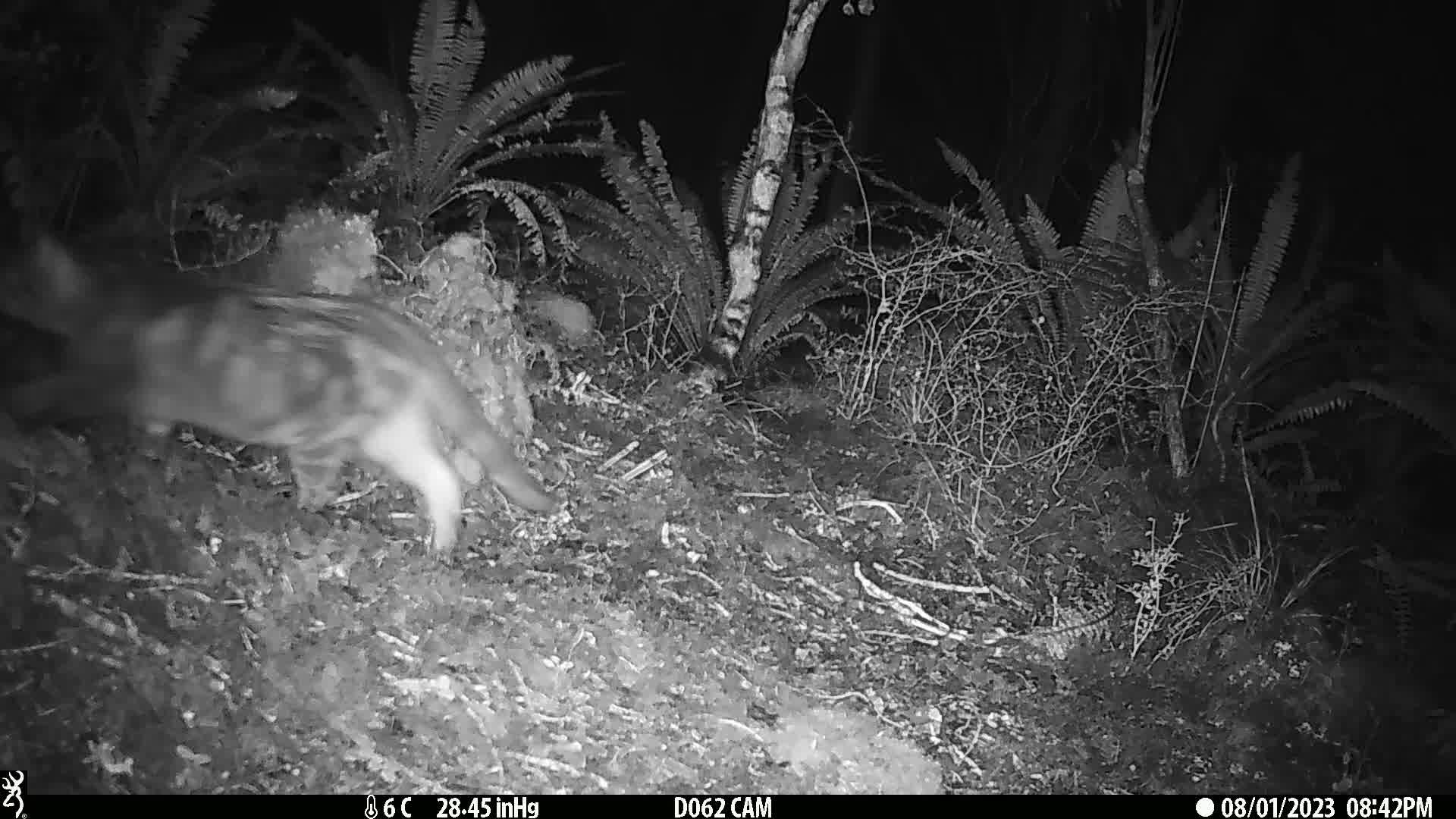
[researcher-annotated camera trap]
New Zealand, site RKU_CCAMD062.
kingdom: Animalia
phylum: Chordata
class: Mammalia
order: Carnivora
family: Felidae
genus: Felis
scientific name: Felis catus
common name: domestic cat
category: cat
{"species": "cat (domestic cat) (Felis catus)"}